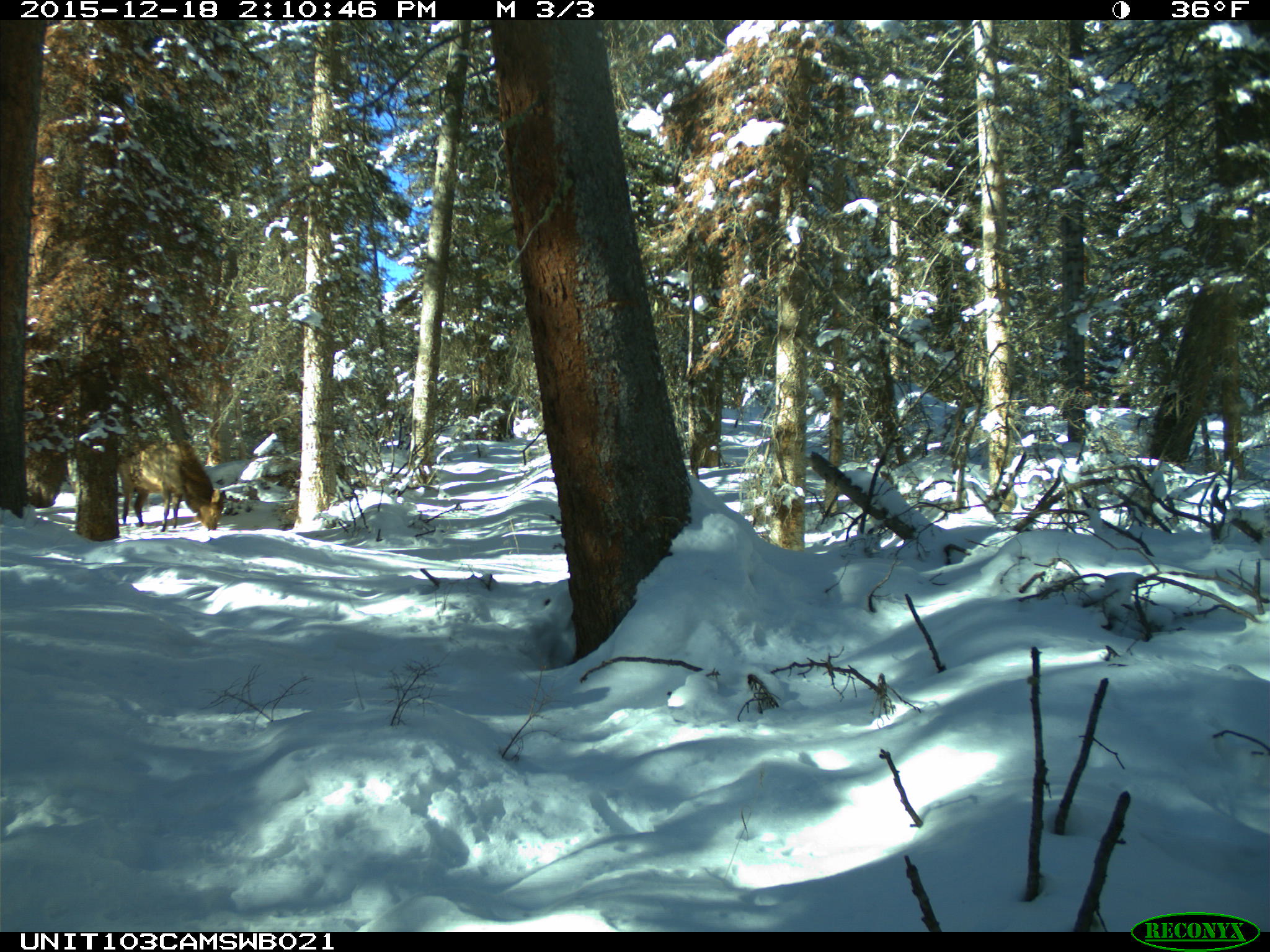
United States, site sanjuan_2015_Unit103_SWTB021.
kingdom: Animalia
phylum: Chordata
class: Mammalia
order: Artiodactyla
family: Cervidae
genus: Cervus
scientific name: Cervus elaphus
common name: red deer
Cervus elaphus (red deer).